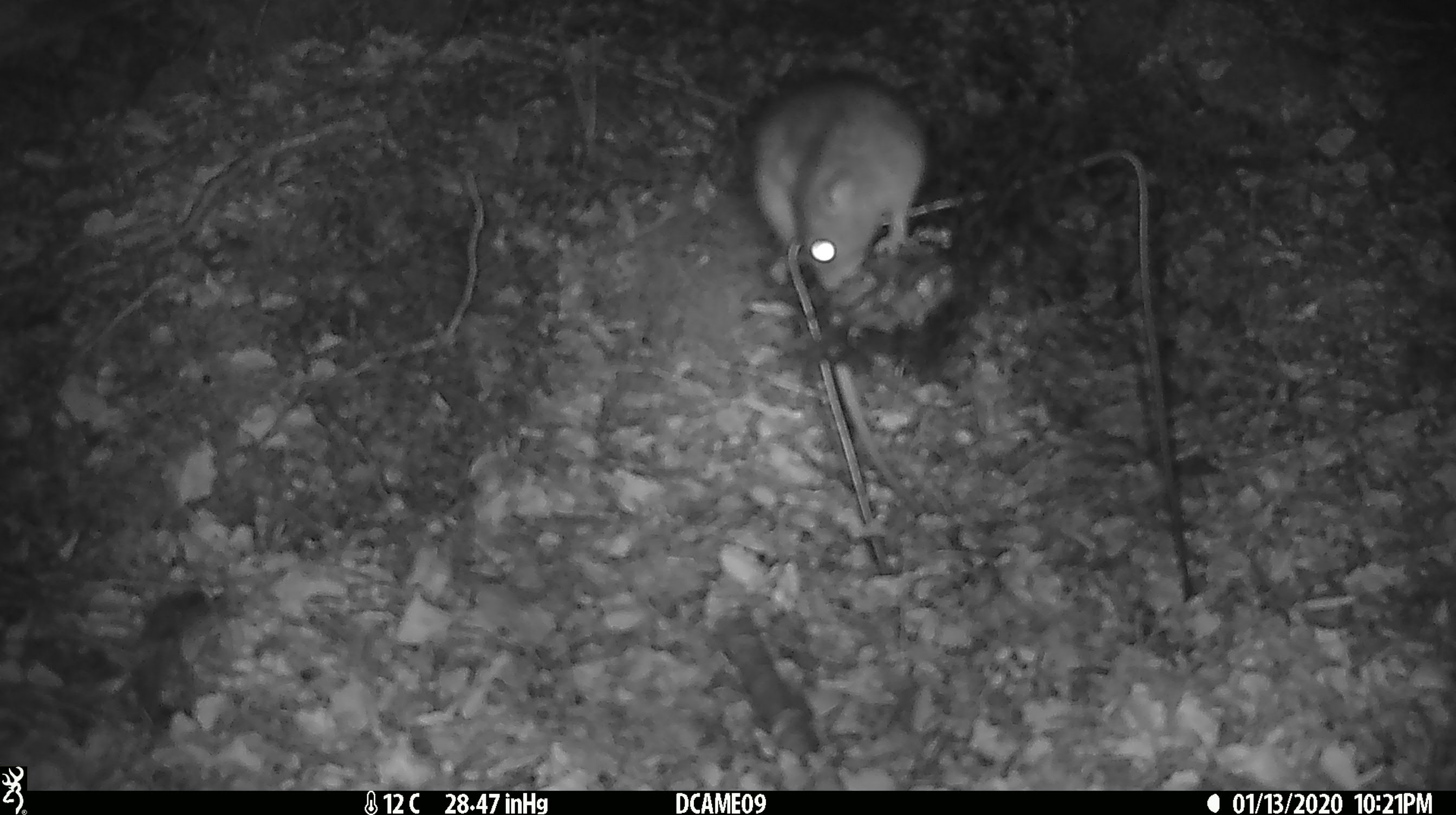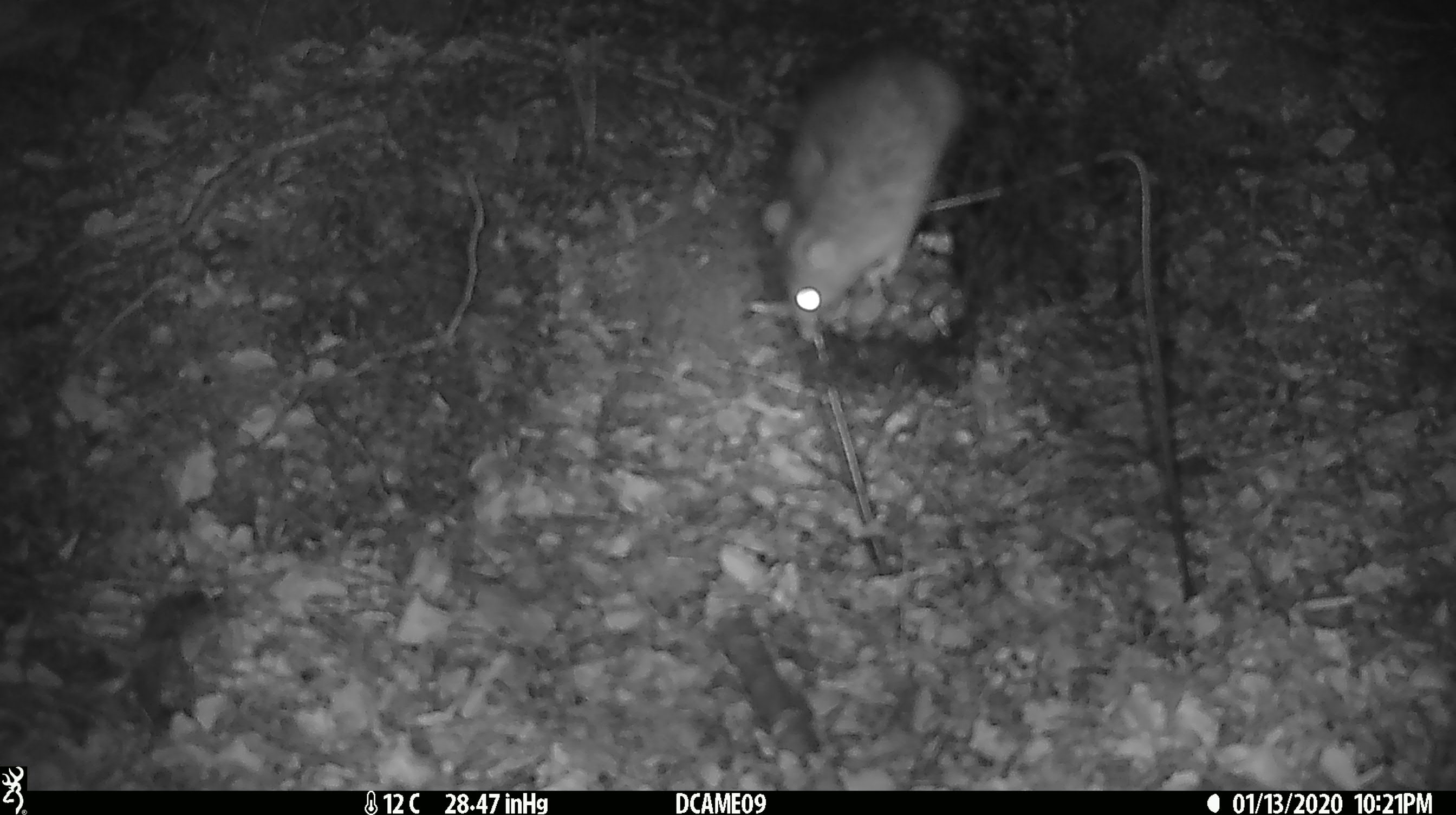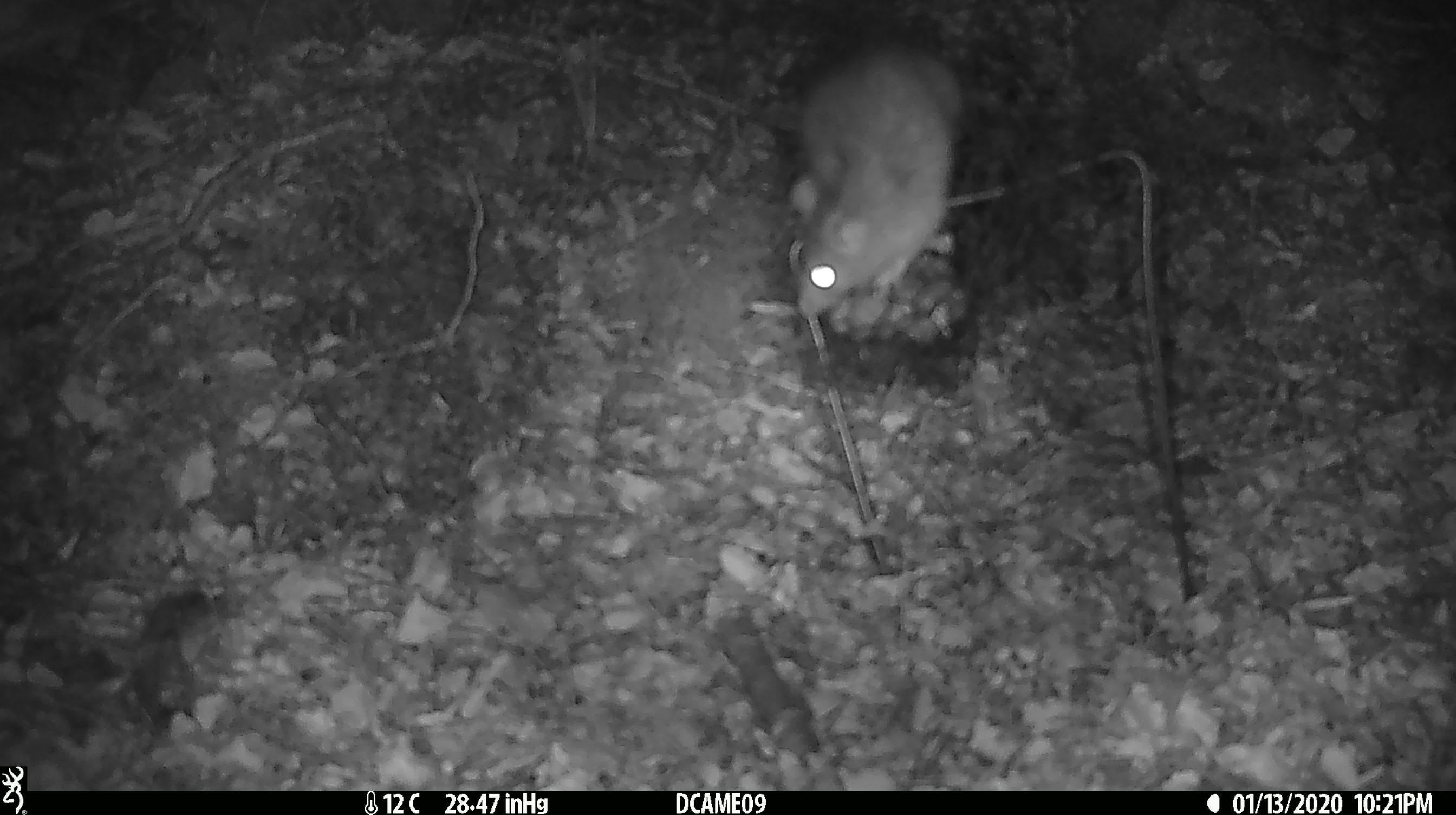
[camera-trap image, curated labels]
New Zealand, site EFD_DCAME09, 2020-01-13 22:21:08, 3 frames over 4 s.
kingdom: Animalia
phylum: Chordata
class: Mammalia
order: Rodentia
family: Muridae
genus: Rattus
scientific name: Rattus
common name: rat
Rat (Rattus).